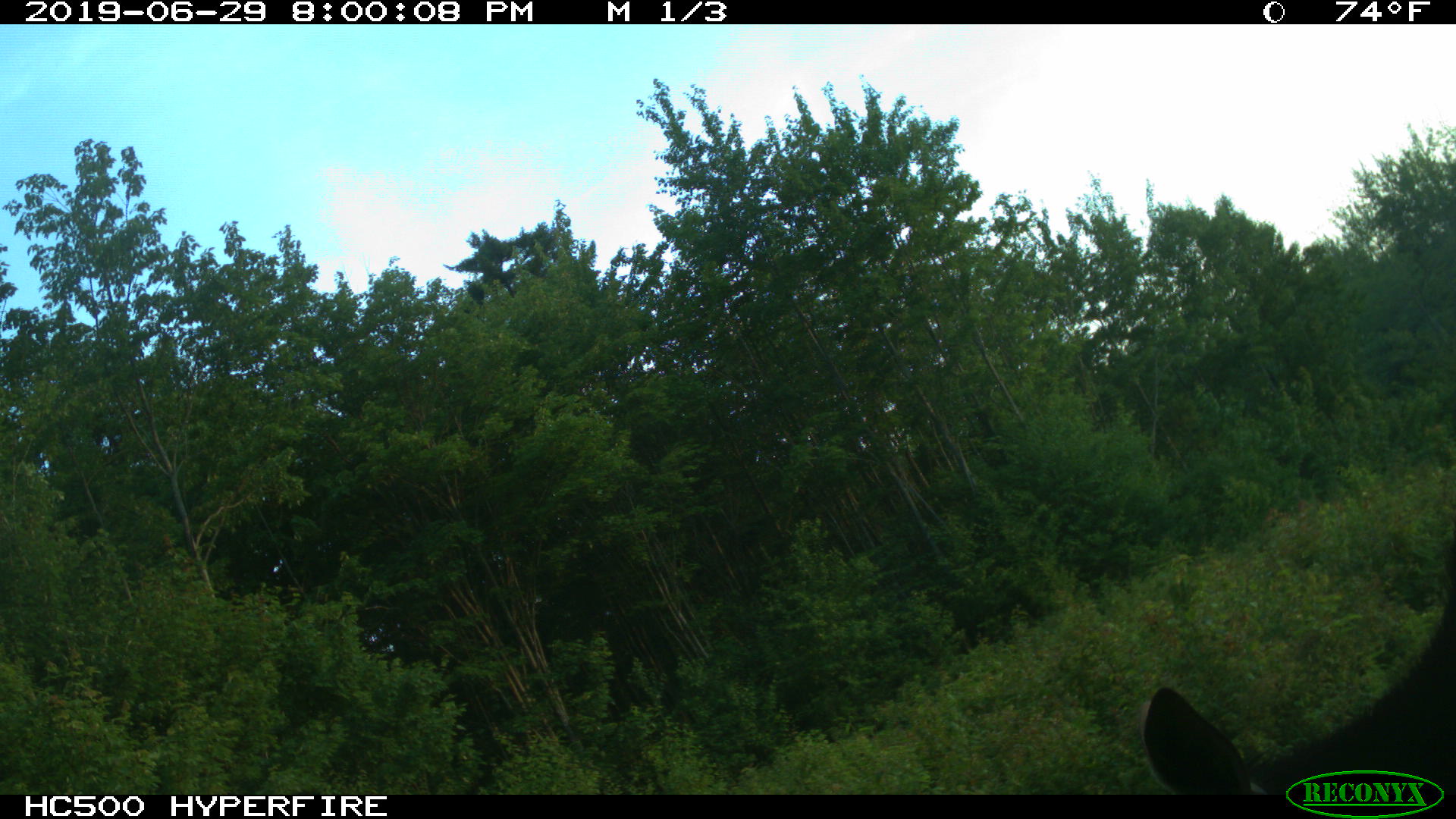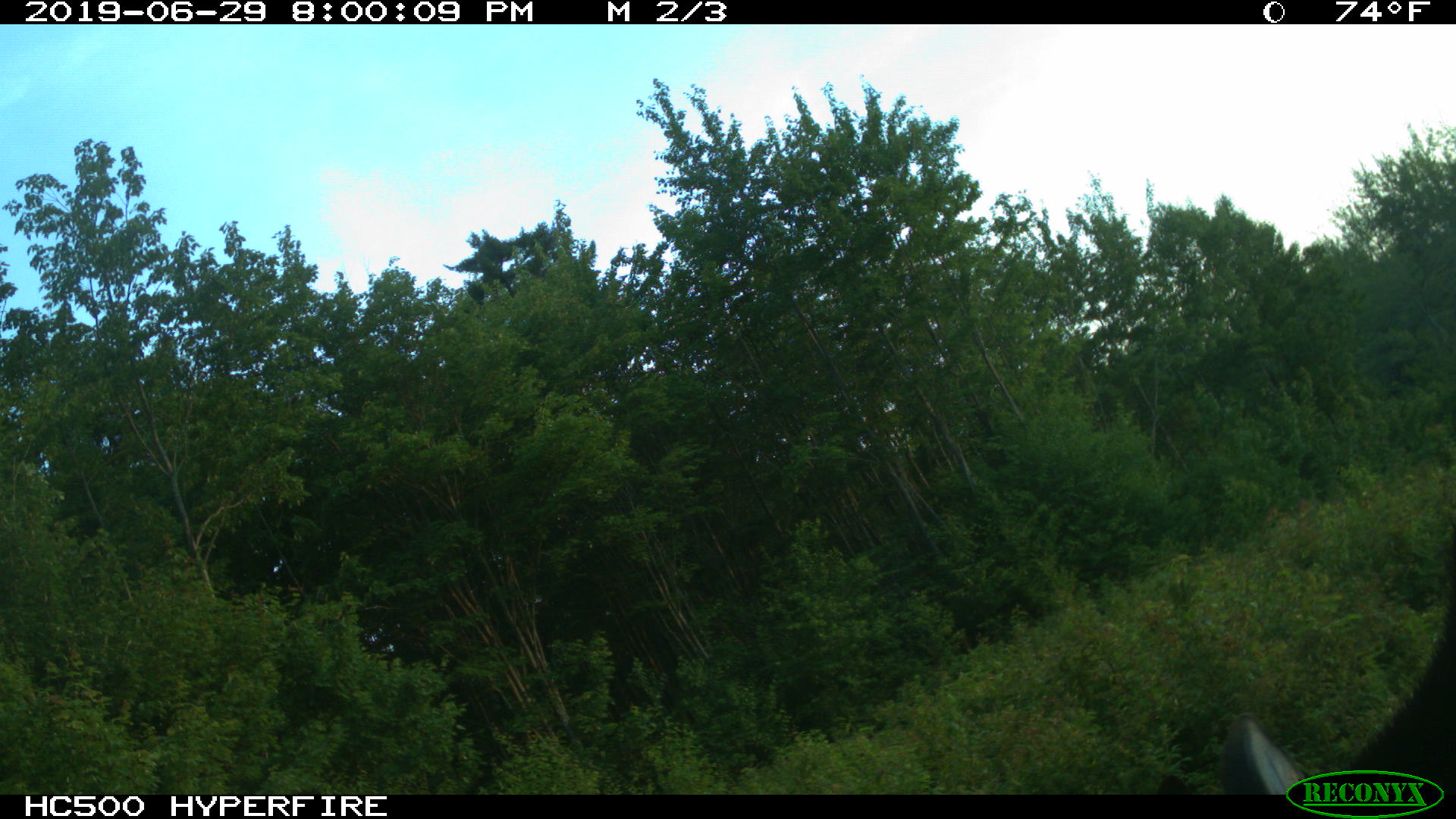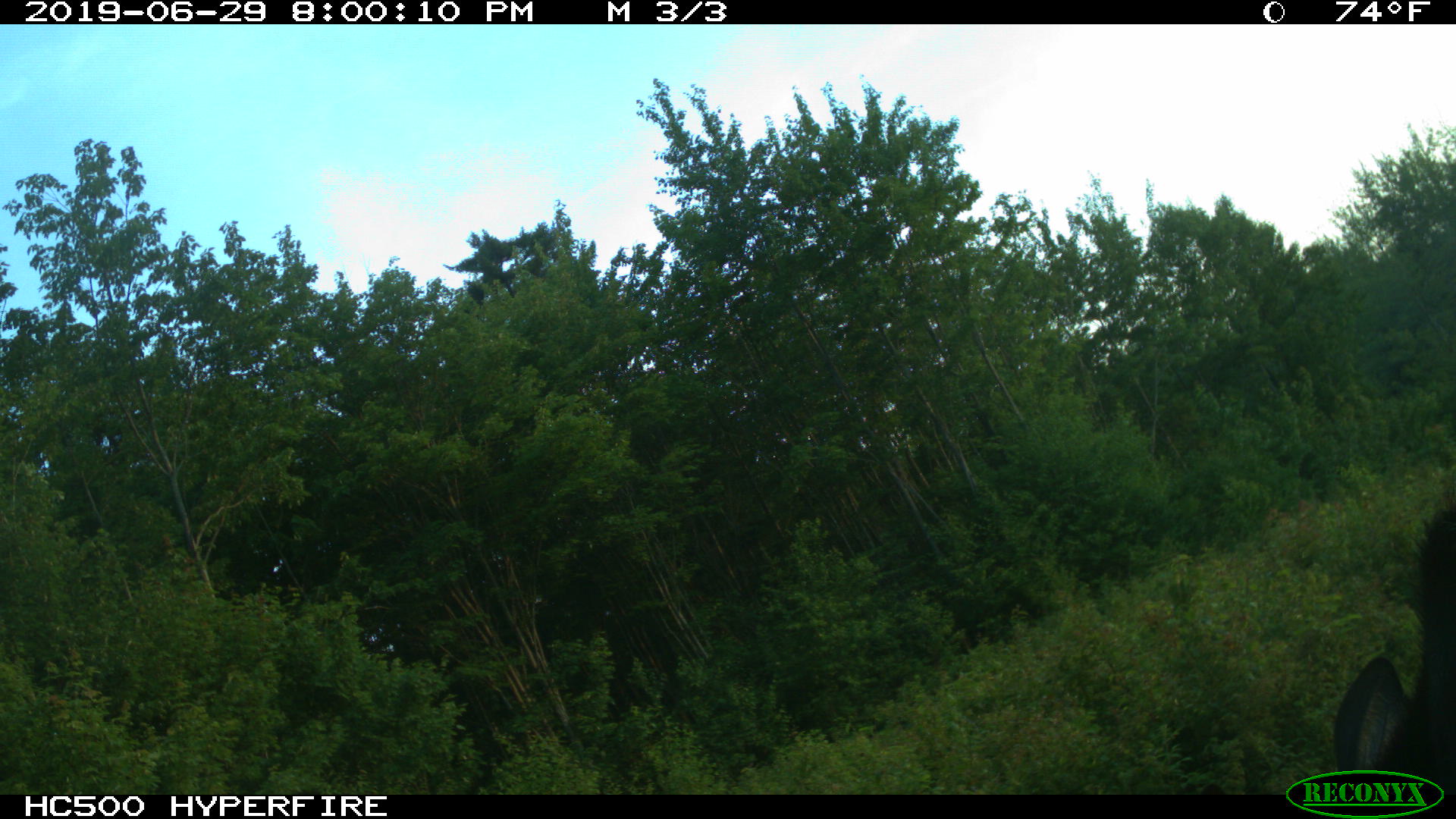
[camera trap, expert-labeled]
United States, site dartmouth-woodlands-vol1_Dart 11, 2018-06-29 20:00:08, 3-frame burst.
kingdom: Animalia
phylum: Chordata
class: Mammalia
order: Artiodactyla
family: Cervidae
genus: Alces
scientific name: Alces alces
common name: moose